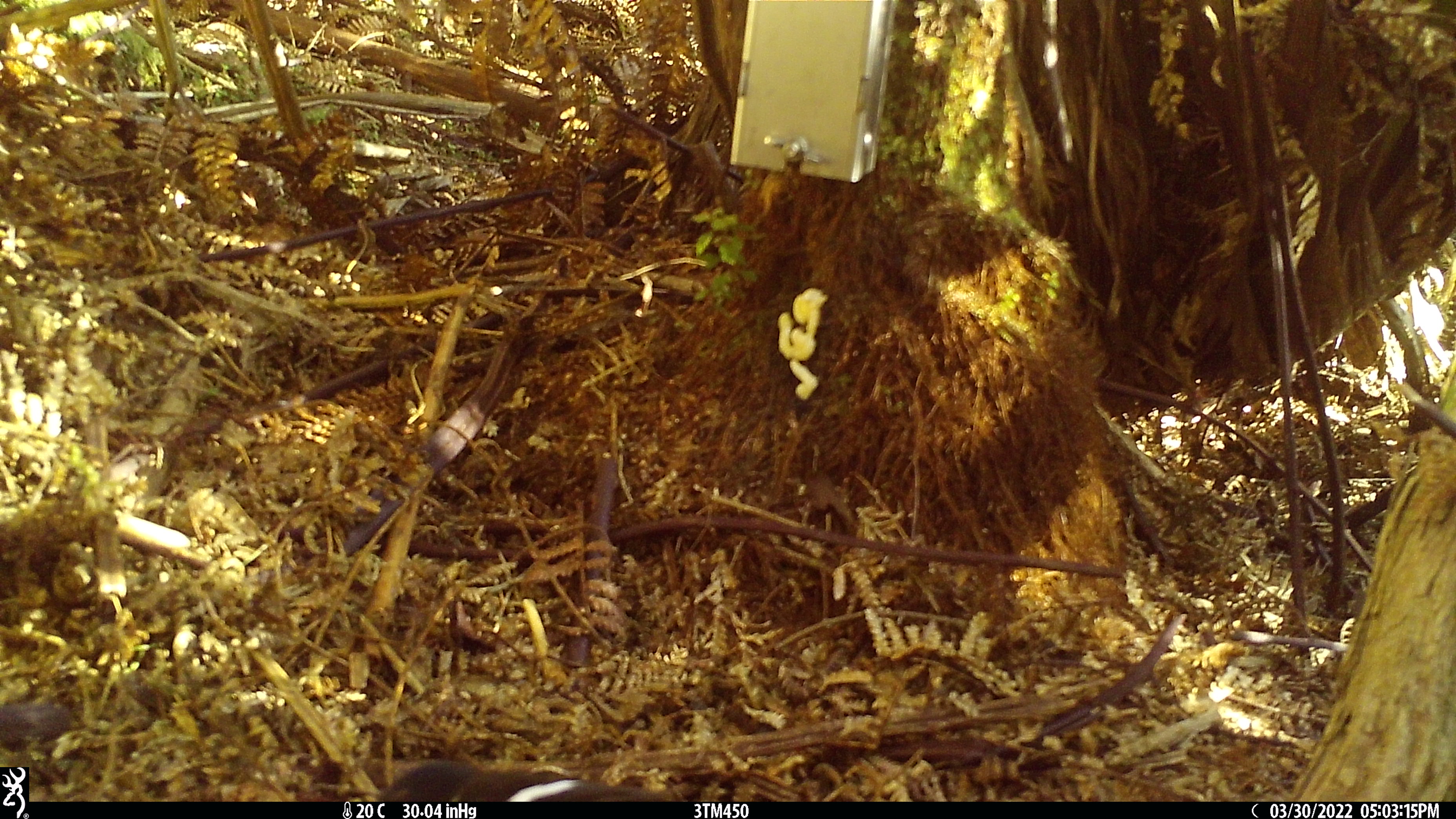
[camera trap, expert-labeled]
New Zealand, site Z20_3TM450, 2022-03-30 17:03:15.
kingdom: Animalia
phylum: Chordata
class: Aves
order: Passeriformes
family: Petroicidae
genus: Petroica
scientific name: Petroica macrocephala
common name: tomtit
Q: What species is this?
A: Tomtit (Petroica macrocephala).